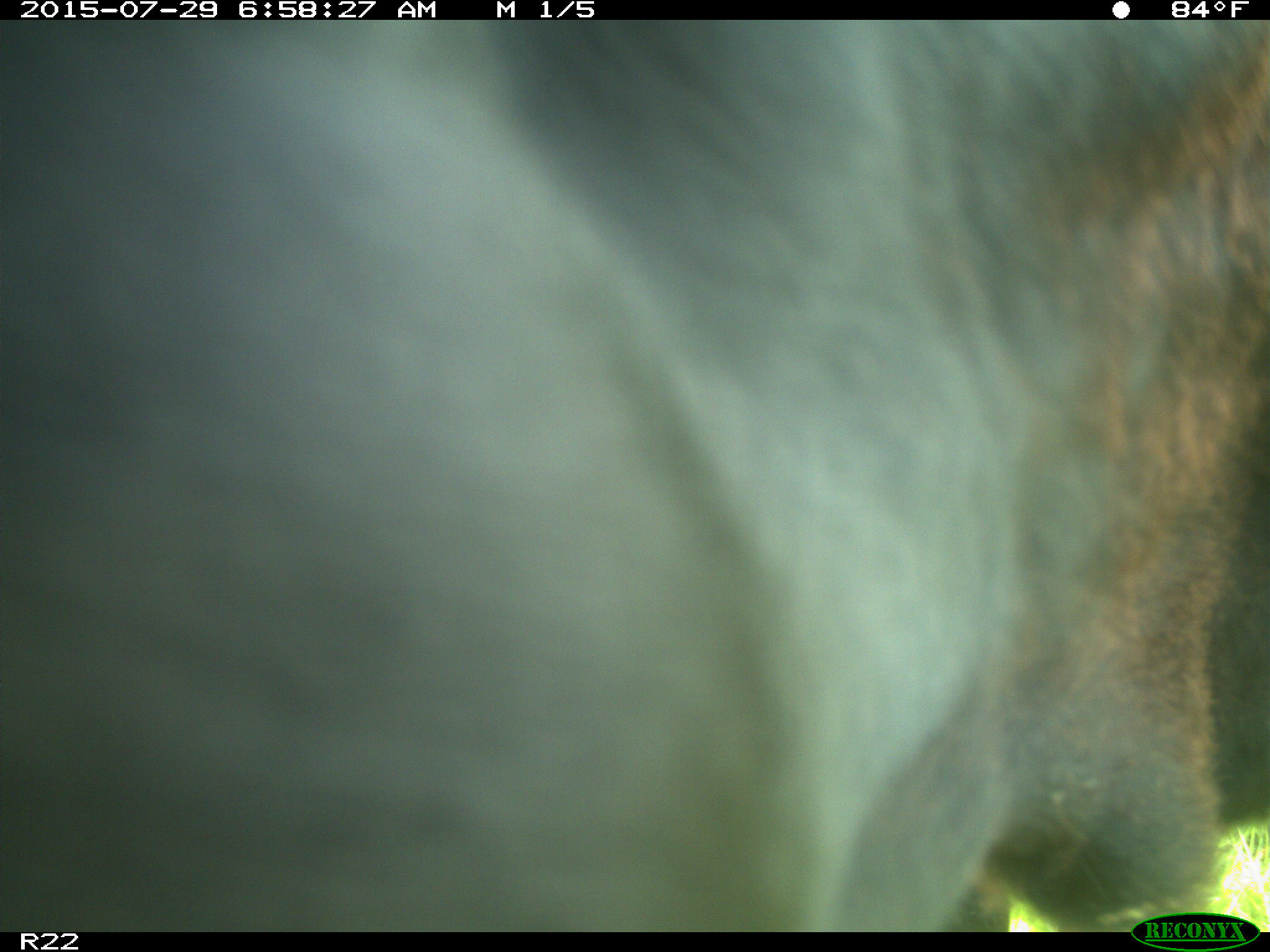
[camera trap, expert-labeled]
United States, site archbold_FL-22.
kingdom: Animalia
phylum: Chordata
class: Mammalia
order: Artiodactyla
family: Bovidae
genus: Bos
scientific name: Bos taurus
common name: domestic cow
Bos taurus (domestic cow).